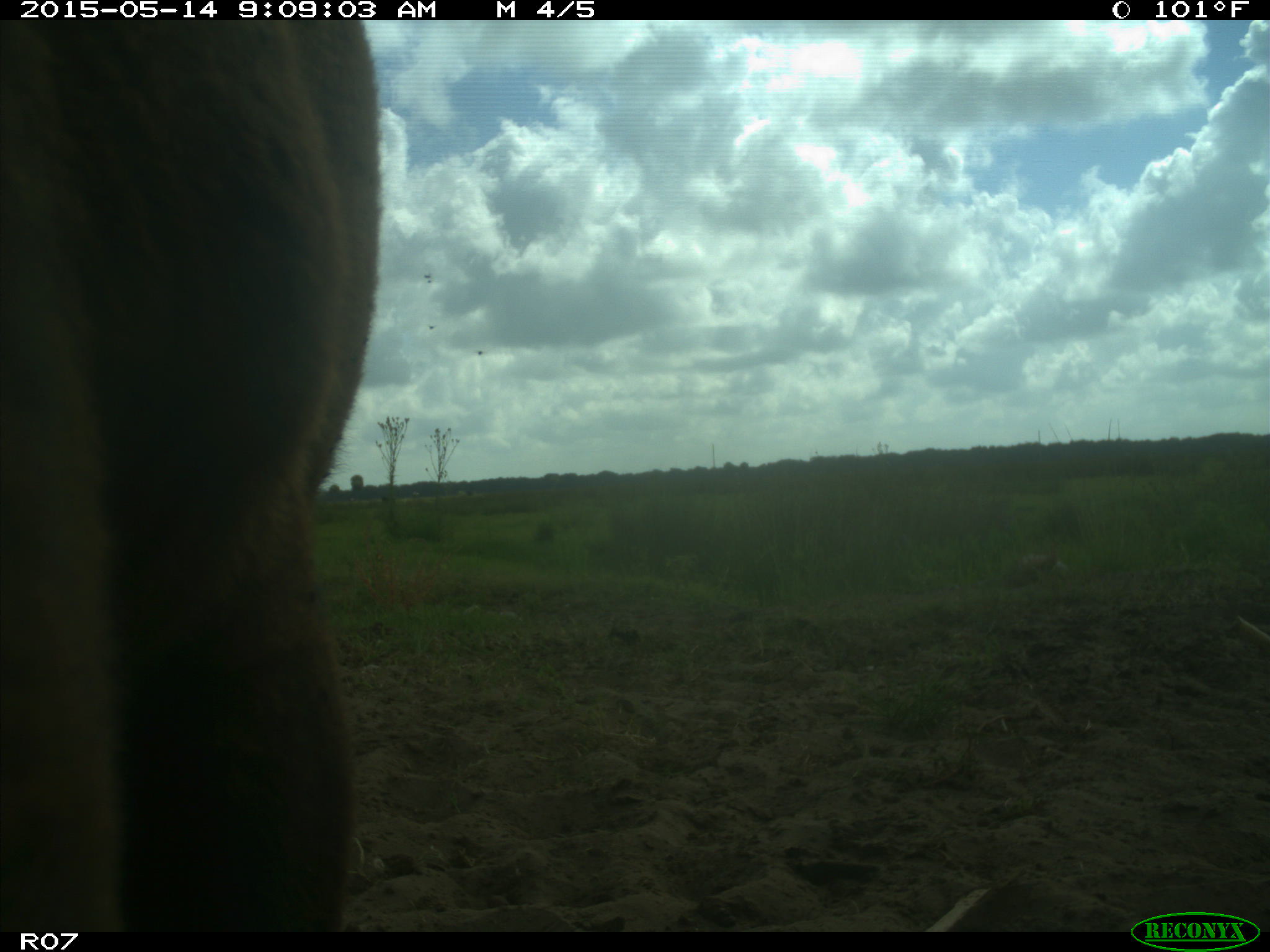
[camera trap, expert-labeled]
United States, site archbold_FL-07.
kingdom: Animalia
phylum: Chordata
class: Mammalia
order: Artiodactyla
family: Bovidae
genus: Bos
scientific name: Bos taurus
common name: domestic cow